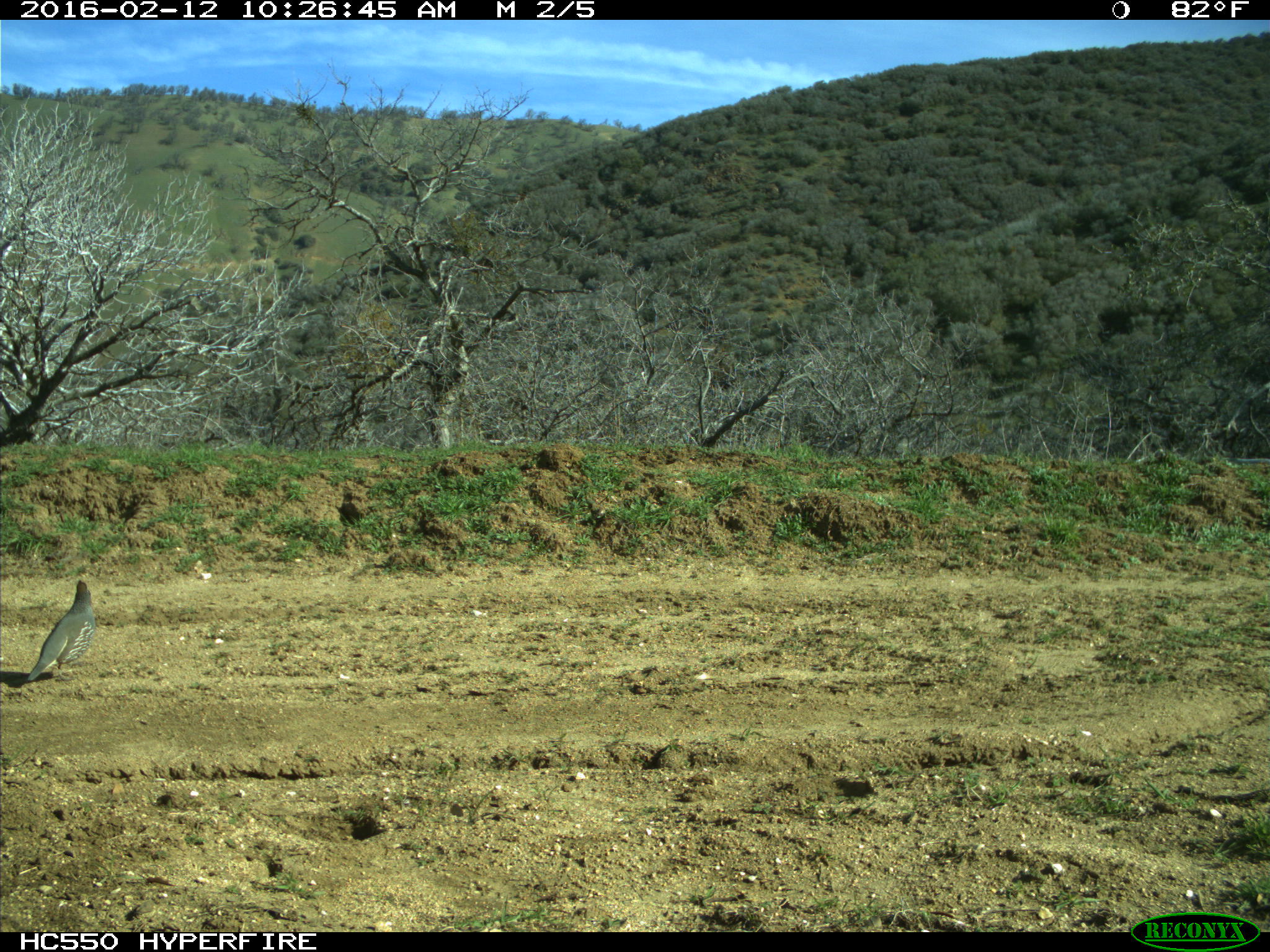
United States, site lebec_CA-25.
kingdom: Animalia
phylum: Chordata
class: Aves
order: Galliformes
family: Odontophoridae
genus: Callipepla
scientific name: Callipepla californica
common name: california quail